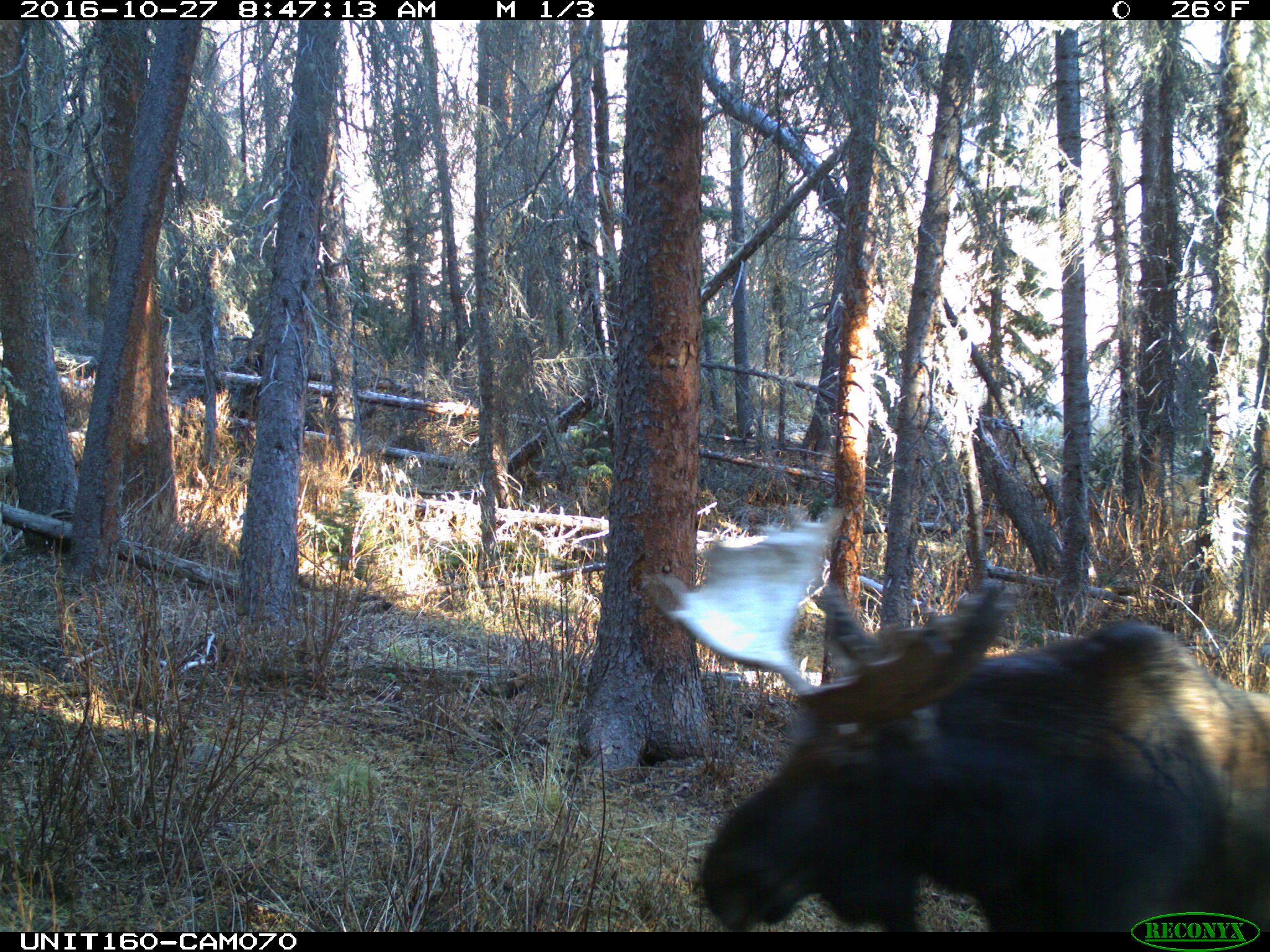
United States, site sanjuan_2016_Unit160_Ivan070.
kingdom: Animalia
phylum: Chordata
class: Mammalia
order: Artiodactyla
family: Cervidae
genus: Alces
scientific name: Alces alces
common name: moose